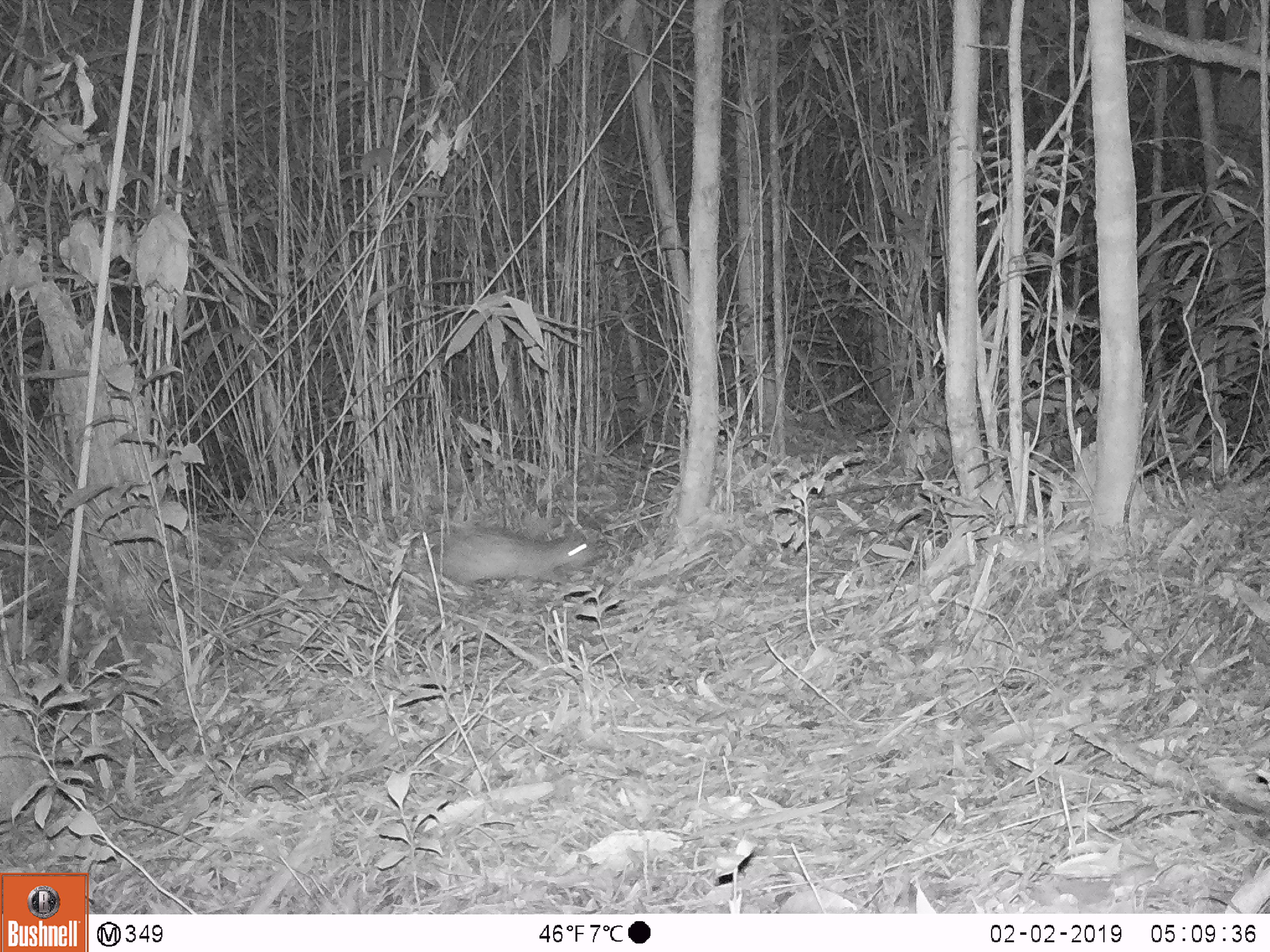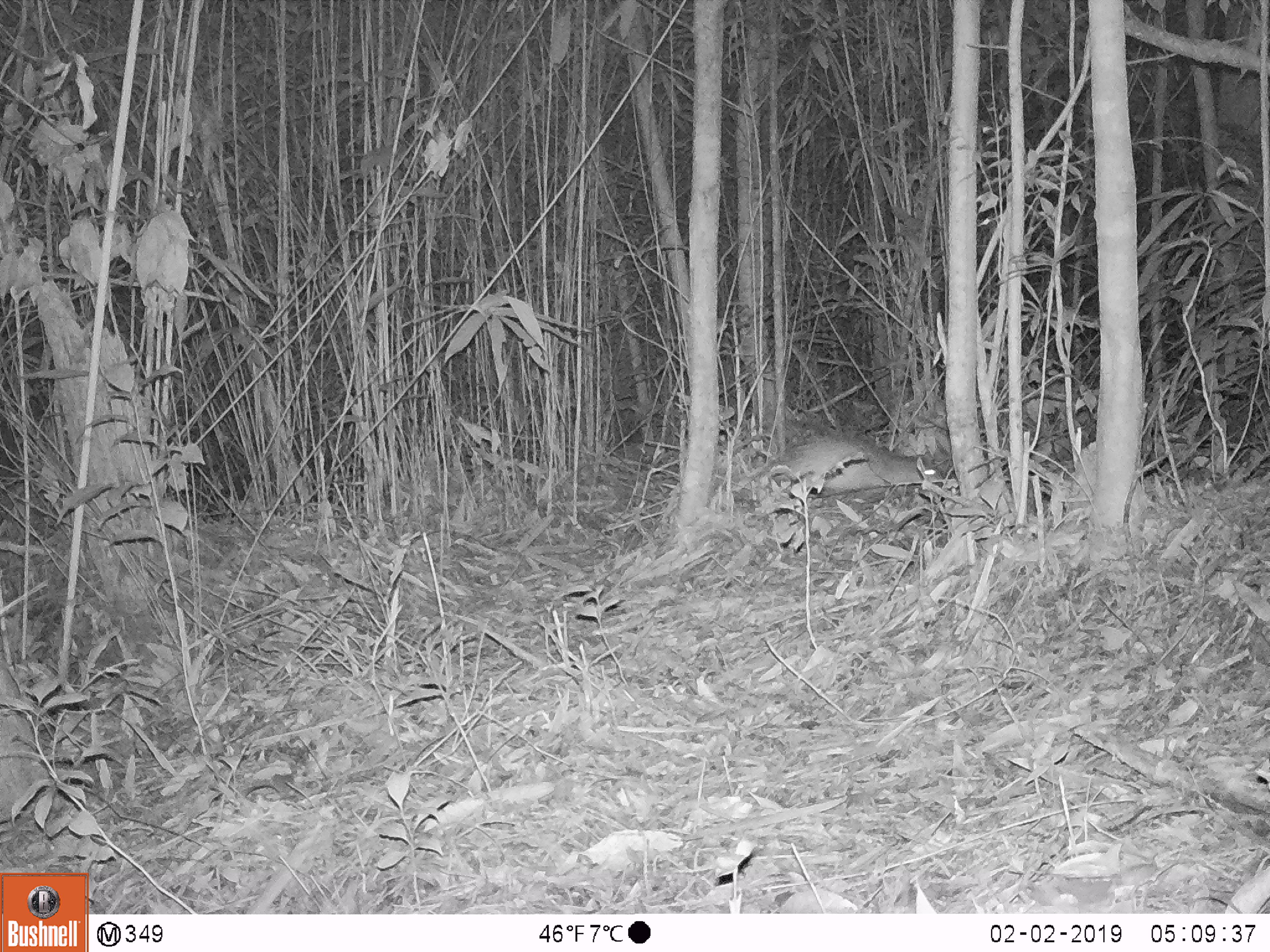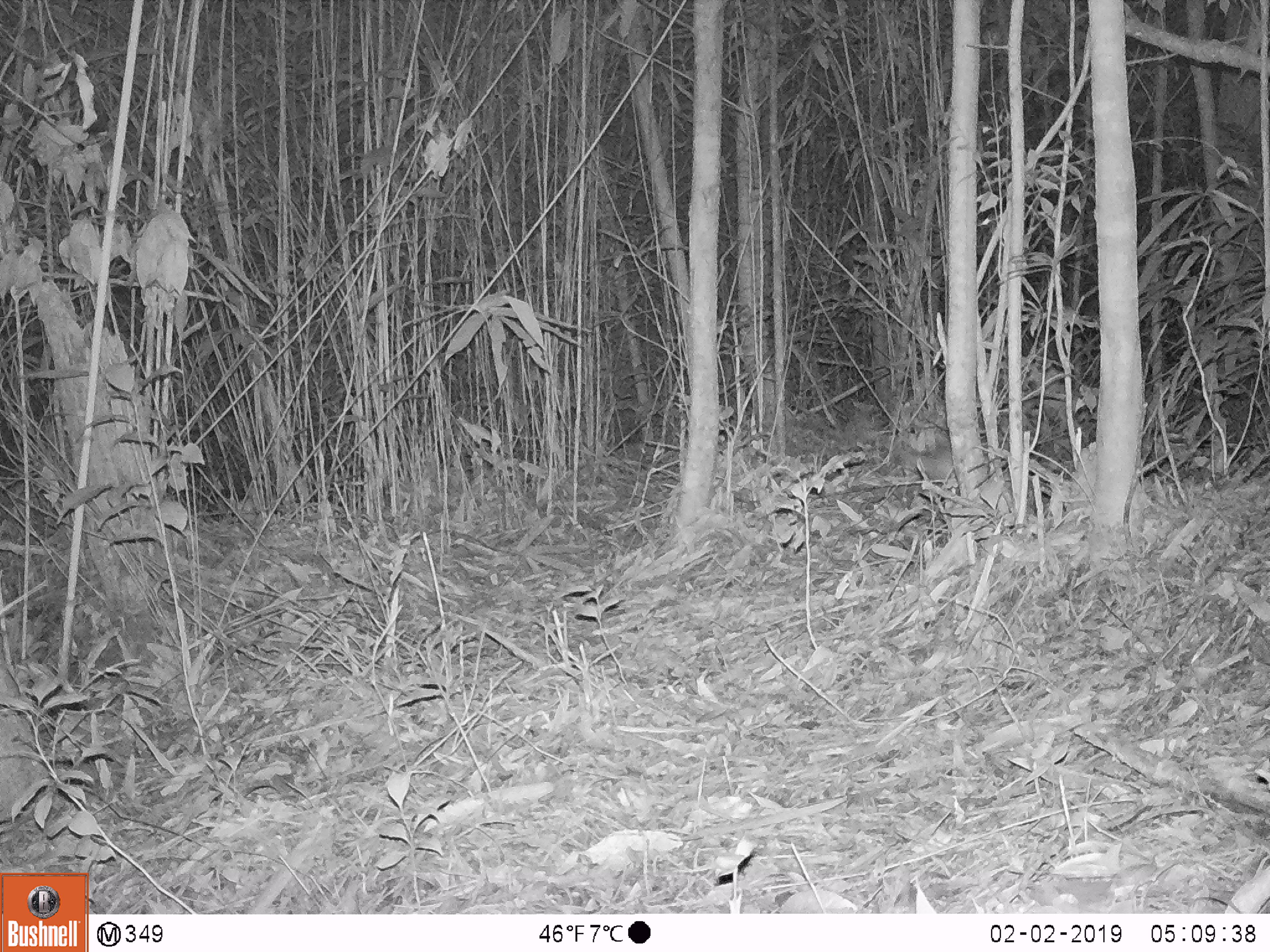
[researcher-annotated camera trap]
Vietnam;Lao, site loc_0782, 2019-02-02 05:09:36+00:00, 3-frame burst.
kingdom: Animalia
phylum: Chordata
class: Mammalia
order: Rodentia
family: Hystricidae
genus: Atherurus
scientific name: Atherurus macrourus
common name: asiatic brush-tailed porcupine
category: asiatic brush tailed porcupine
Asiatic brush tailed porcupine (asiatic brush-tailed porcupine) (Atherurus macrourus). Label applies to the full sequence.